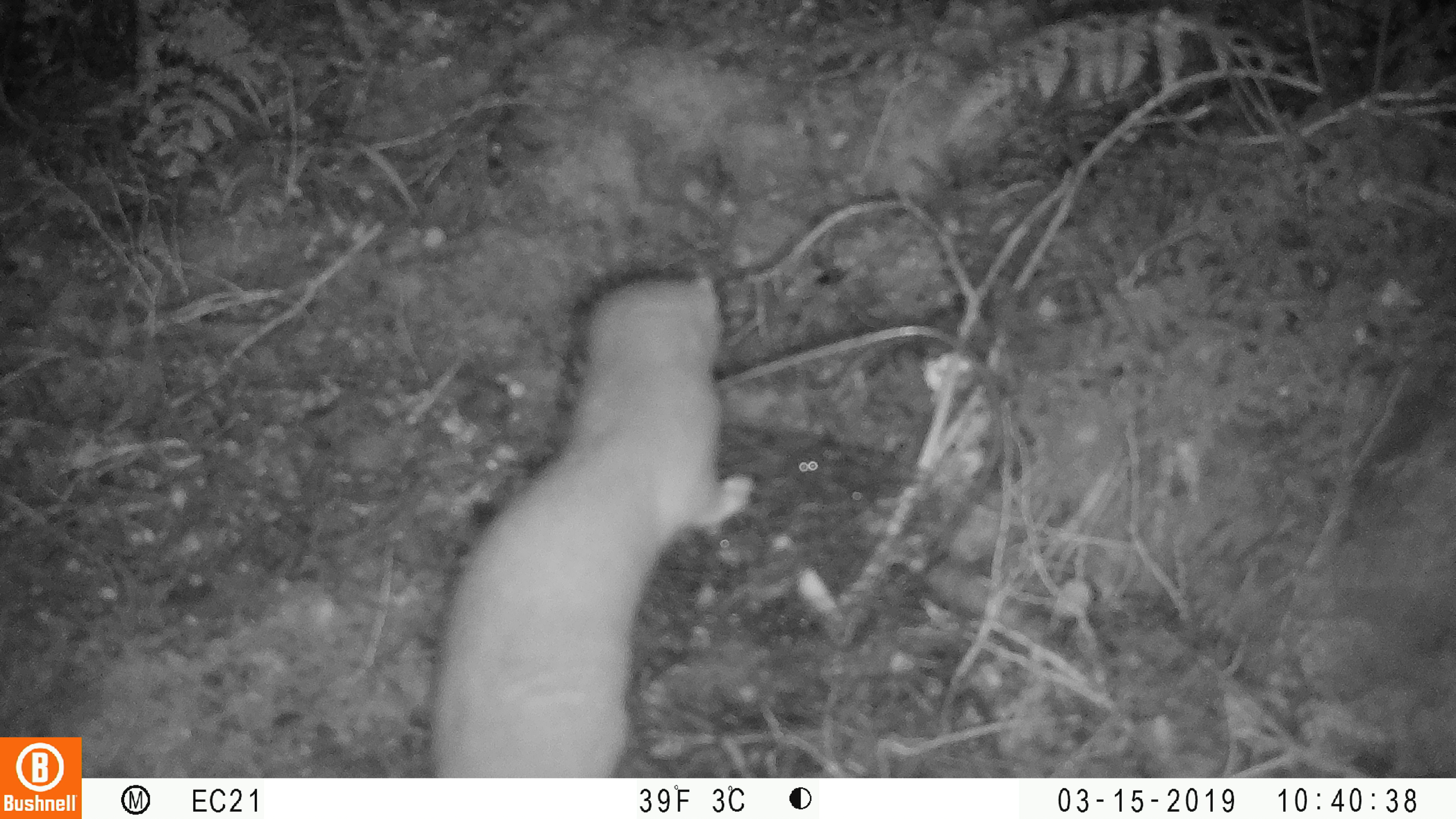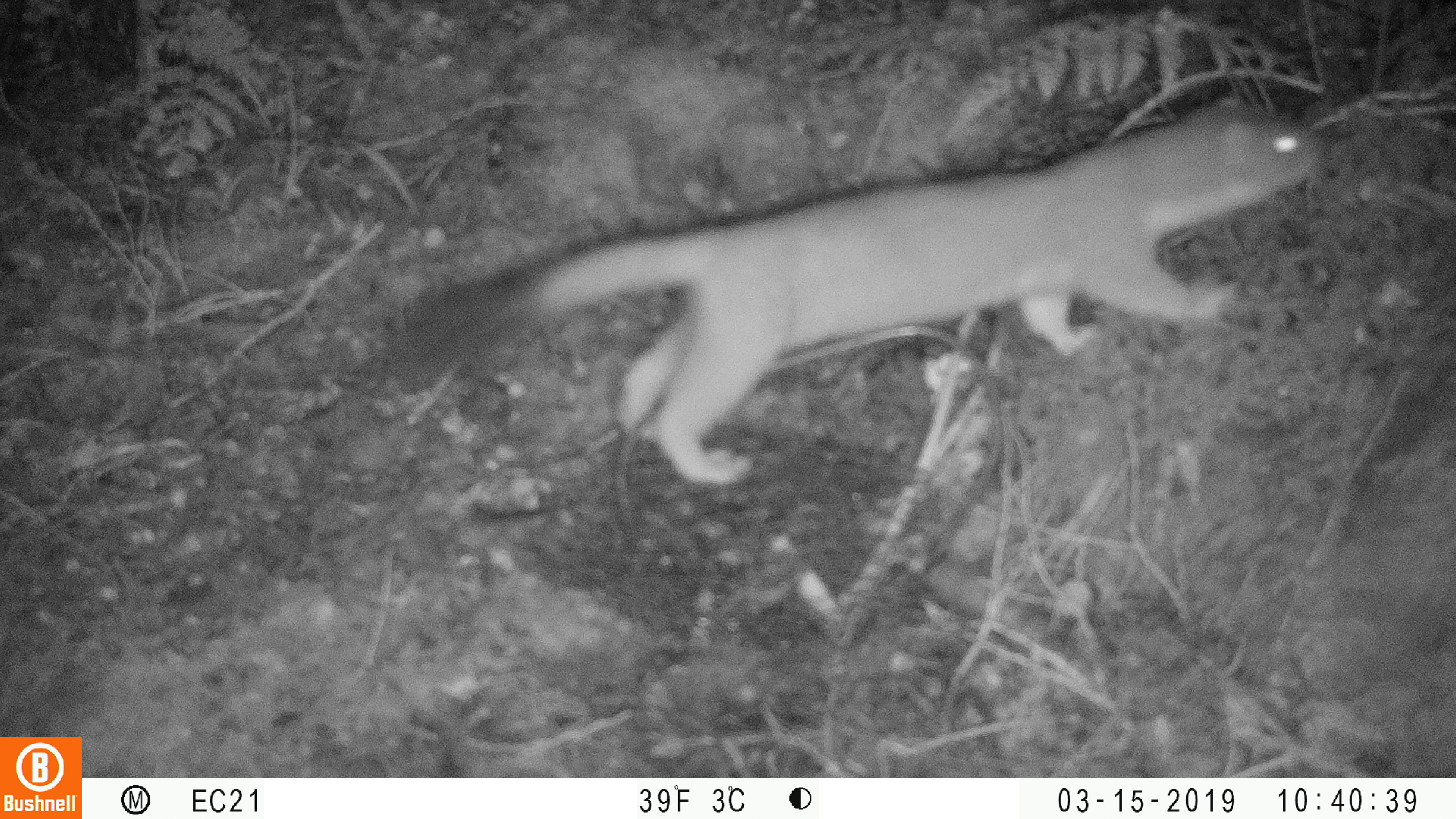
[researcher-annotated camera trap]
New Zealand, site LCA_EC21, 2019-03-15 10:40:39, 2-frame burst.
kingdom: Animalia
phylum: Chordata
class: Mammalia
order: Carnivora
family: Mustelidae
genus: Mustela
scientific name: Mustela erminea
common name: stoat